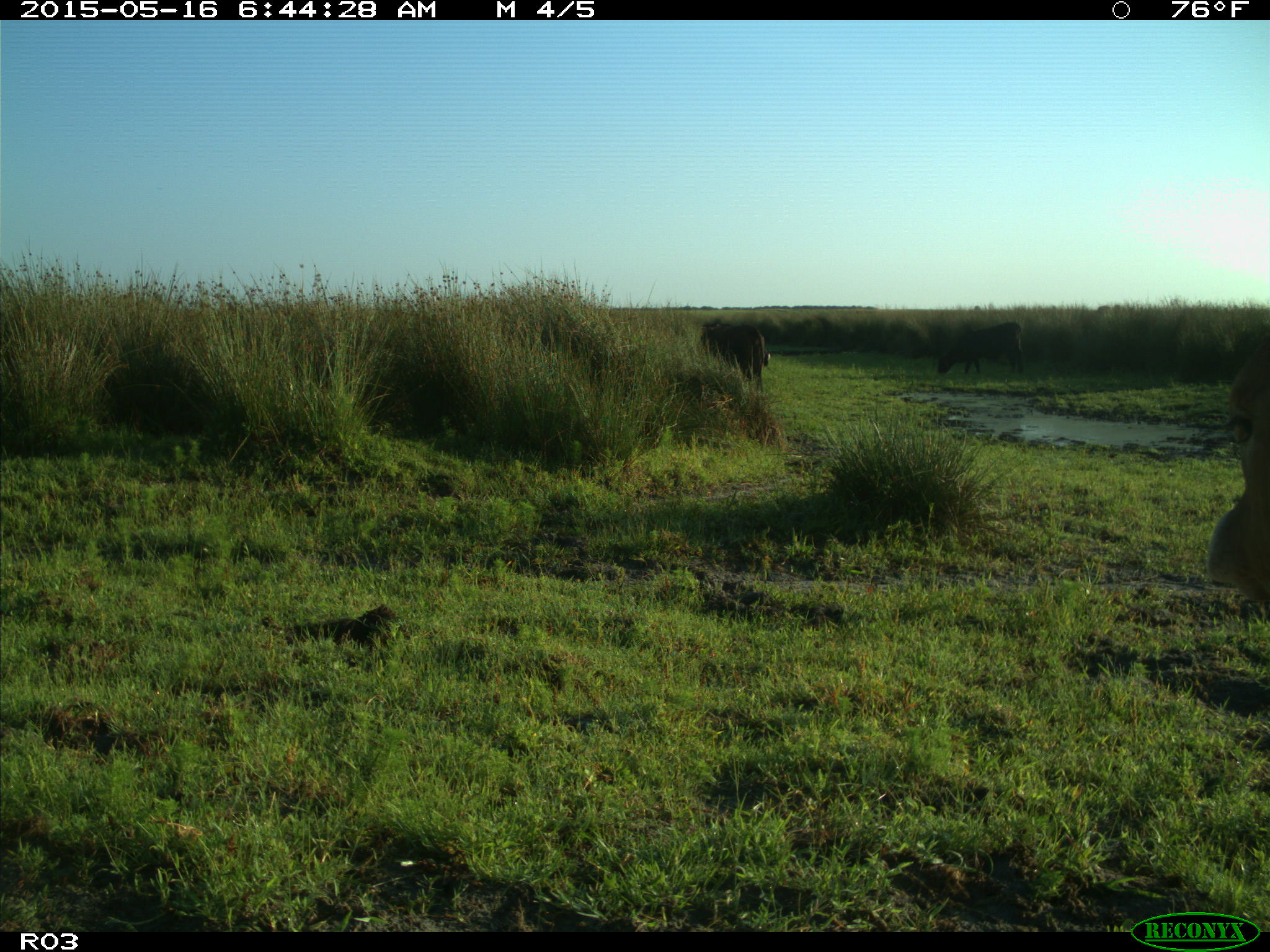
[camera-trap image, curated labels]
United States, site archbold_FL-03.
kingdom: Animalia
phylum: Chordata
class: Mammalia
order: Artiodactyla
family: Bovidae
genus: Bos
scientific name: Bos taurus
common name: domestic cow